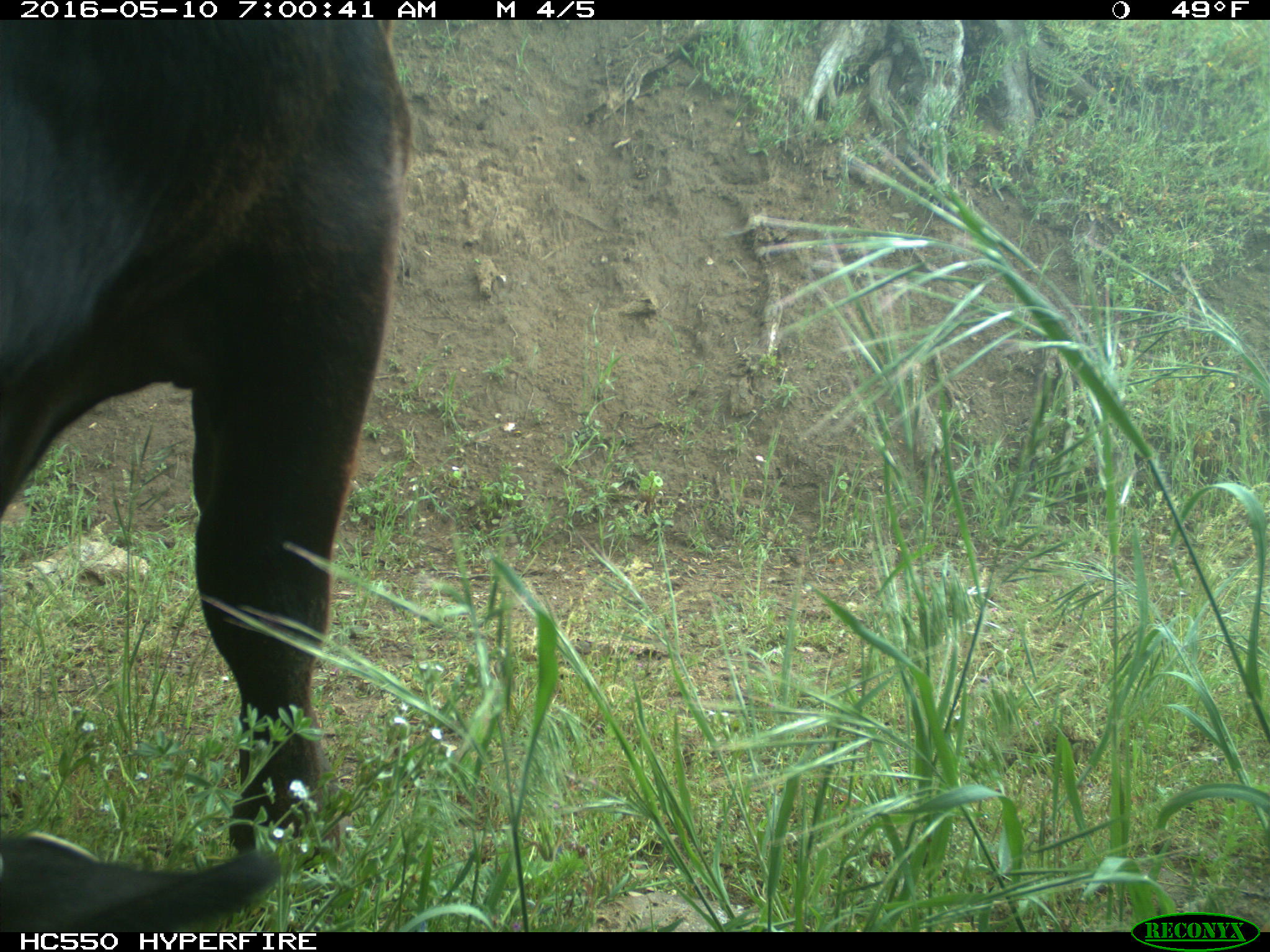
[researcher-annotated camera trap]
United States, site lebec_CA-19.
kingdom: Animalia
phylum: Chordata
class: Mammalia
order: Artiodactyla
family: Bovidae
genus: Bos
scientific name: Bos taurus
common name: domestic cow